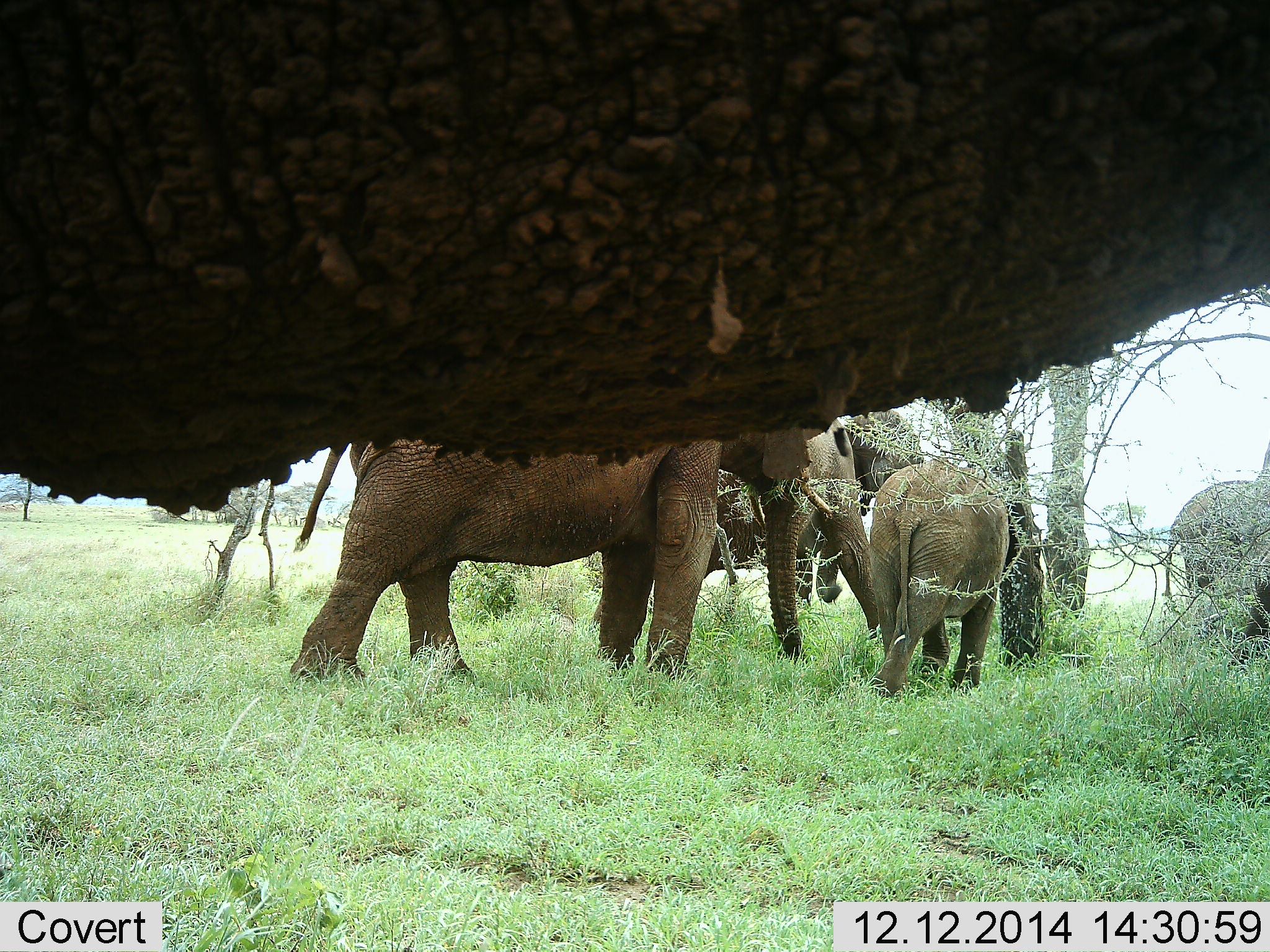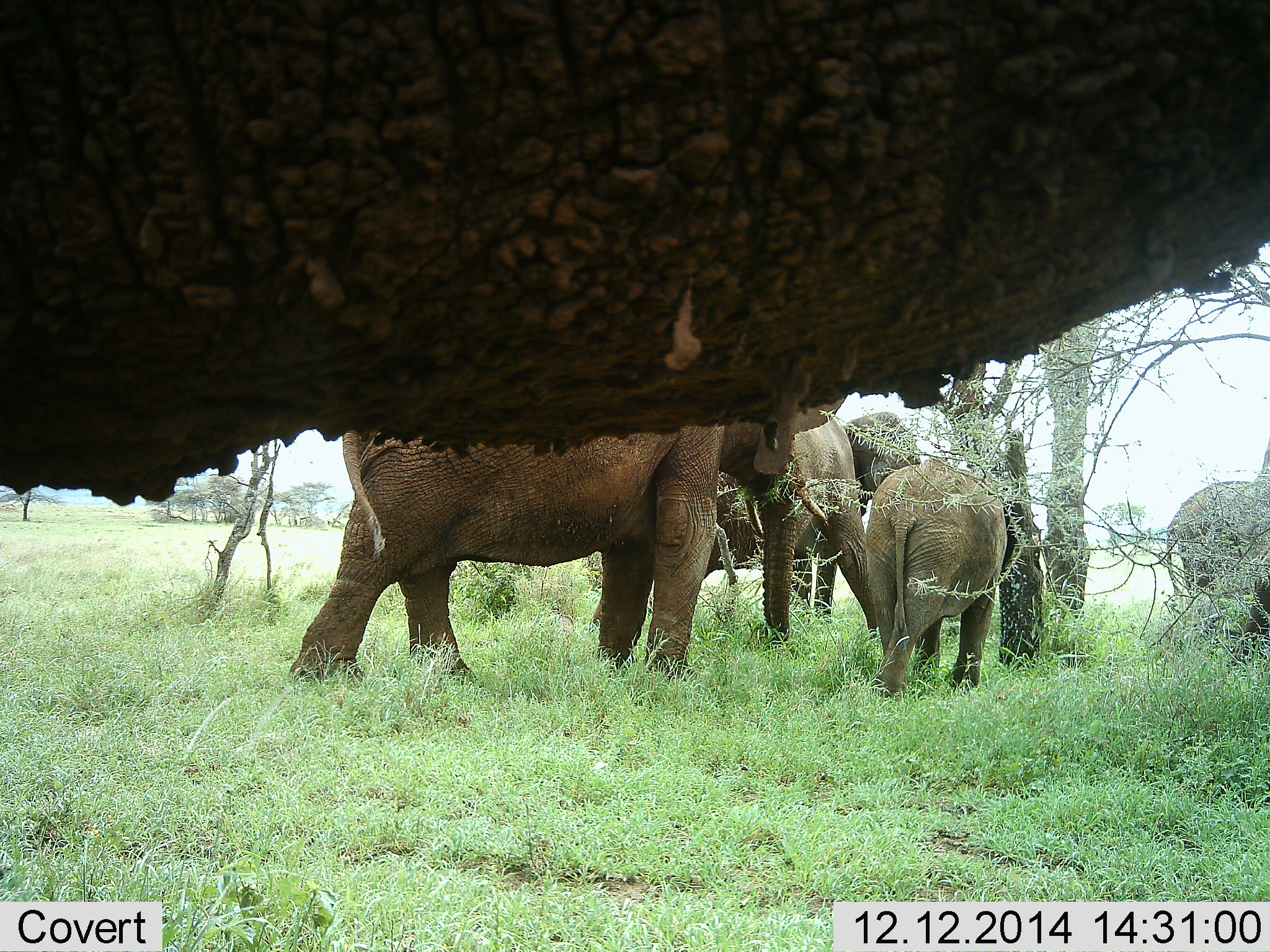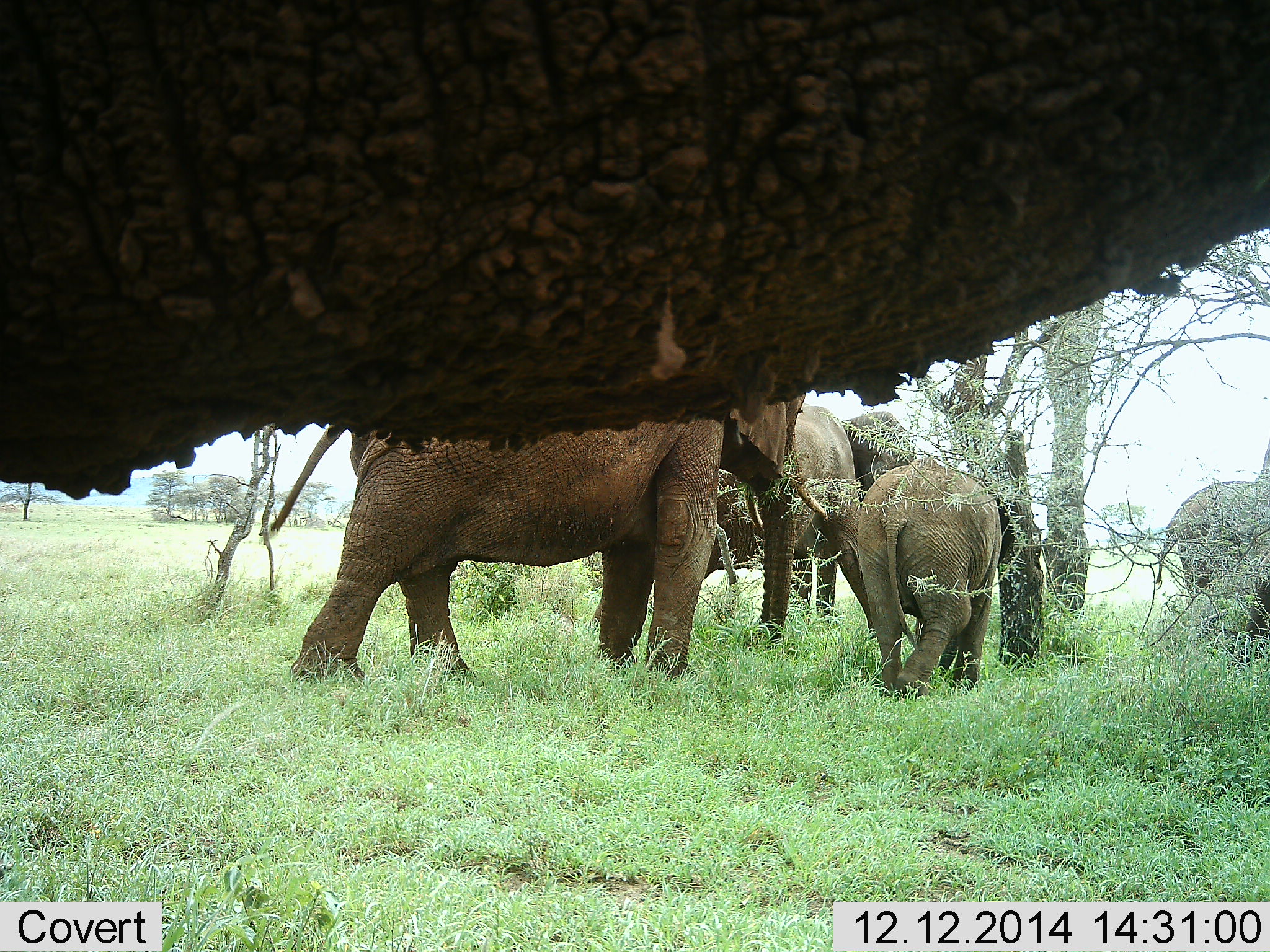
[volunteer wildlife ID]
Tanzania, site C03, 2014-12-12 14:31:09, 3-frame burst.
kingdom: Animalia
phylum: Chordata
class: Mammalia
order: Proboscidea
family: Elephantidae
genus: Loxodonta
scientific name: Loxodonta africana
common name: african bush elephant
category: elephant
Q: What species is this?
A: Elephant (african bush elephant) (Loxodonta africana).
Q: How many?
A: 6.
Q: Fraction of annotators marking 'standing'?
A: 70%.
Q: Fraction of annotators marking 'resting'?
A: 0%.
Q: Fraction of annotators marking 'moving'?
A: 40%.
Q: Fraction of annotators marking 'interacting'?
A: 10%.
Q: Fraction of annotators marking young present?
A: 30%.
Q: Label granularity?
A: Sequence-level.